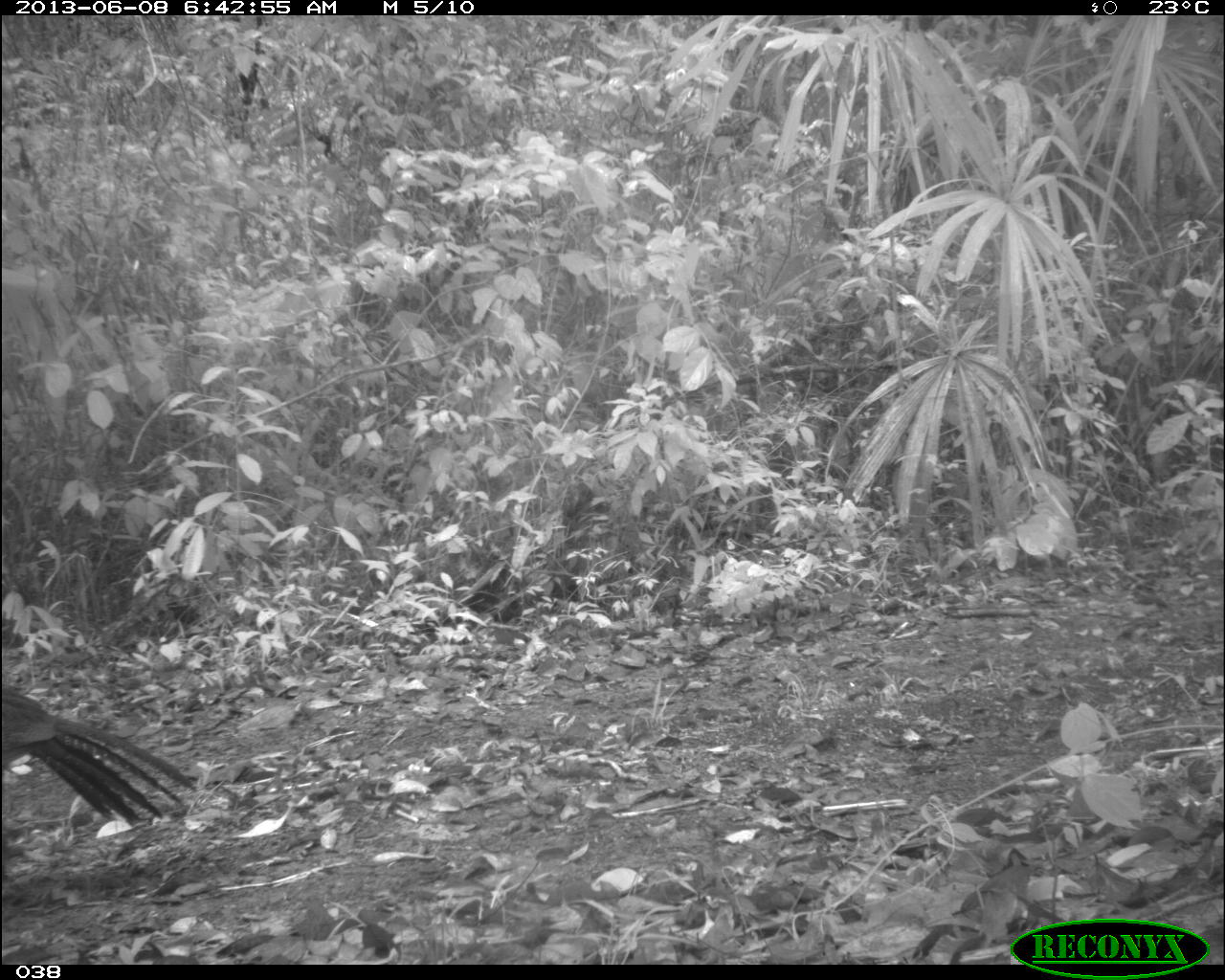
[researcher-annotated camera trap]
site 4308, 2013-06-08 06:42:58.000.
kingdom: Animalia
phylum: Chordata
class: Aves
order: Galliformes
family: Cracidae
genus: Crax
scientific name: Crax rubra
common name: great curassow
Crax rubra (great curassow), count 1, sex female.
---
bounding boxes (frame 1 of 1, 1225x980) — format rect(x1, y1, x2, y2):
crax rubra: rect(2, 686, 200, 827)